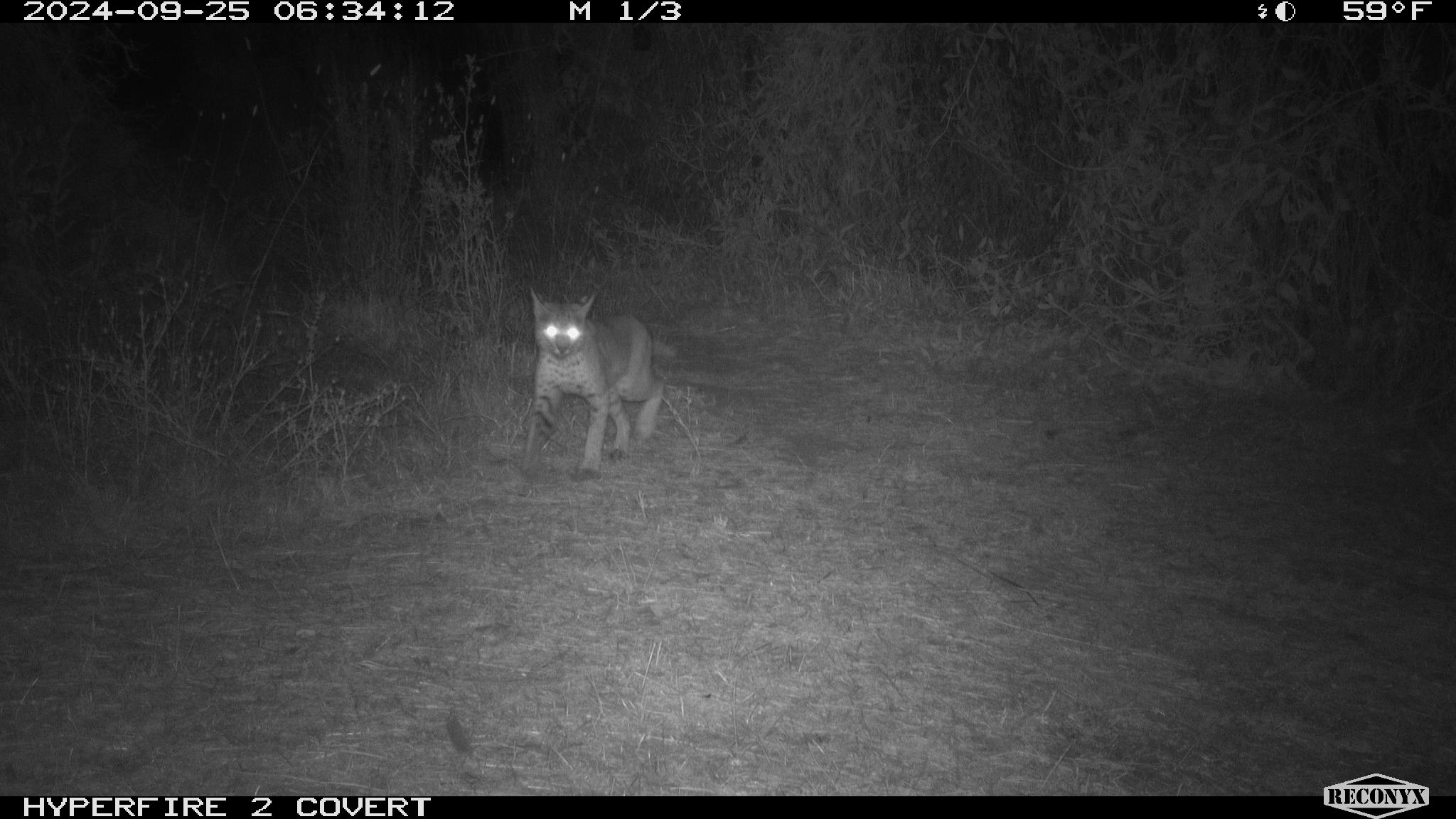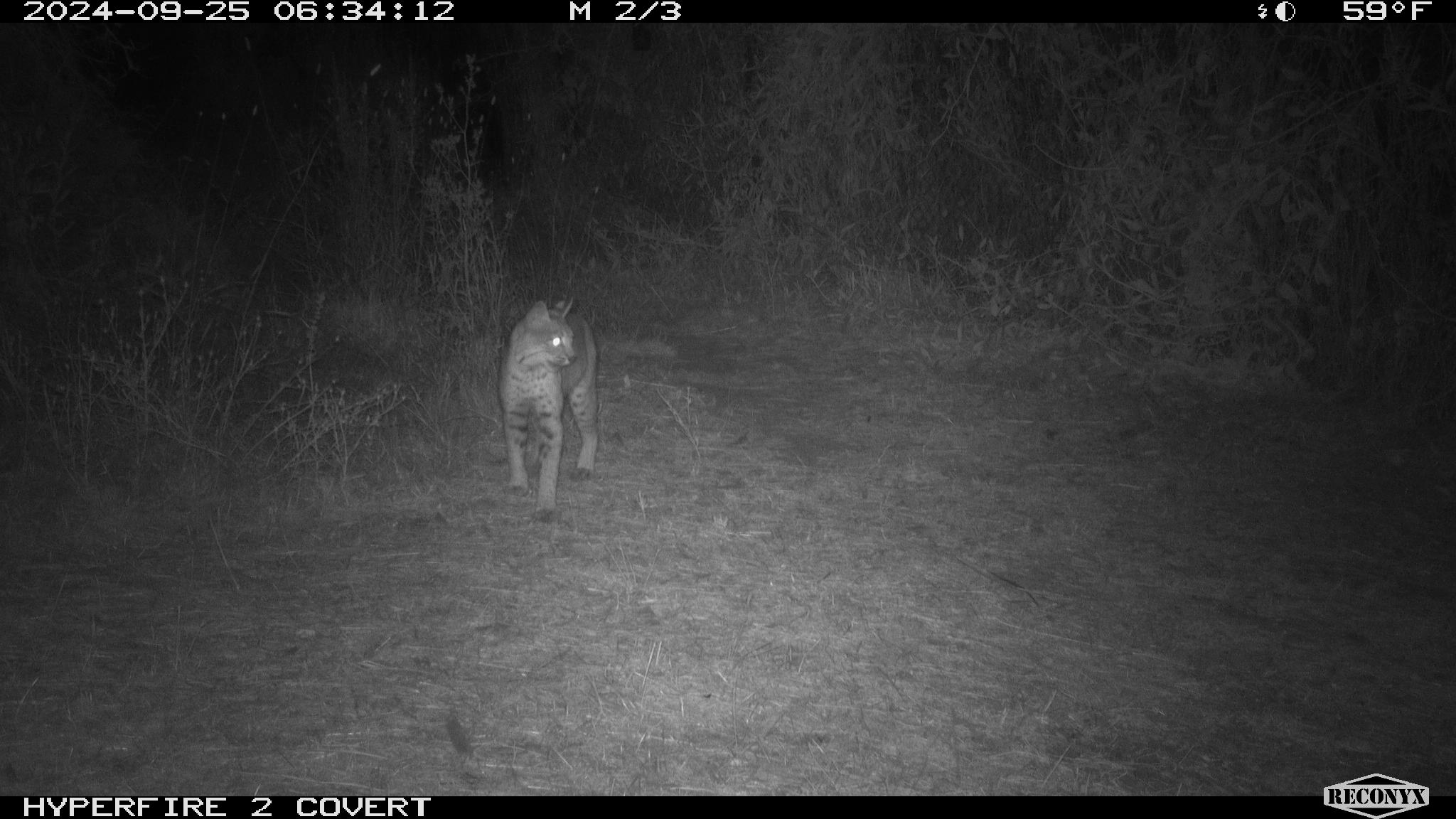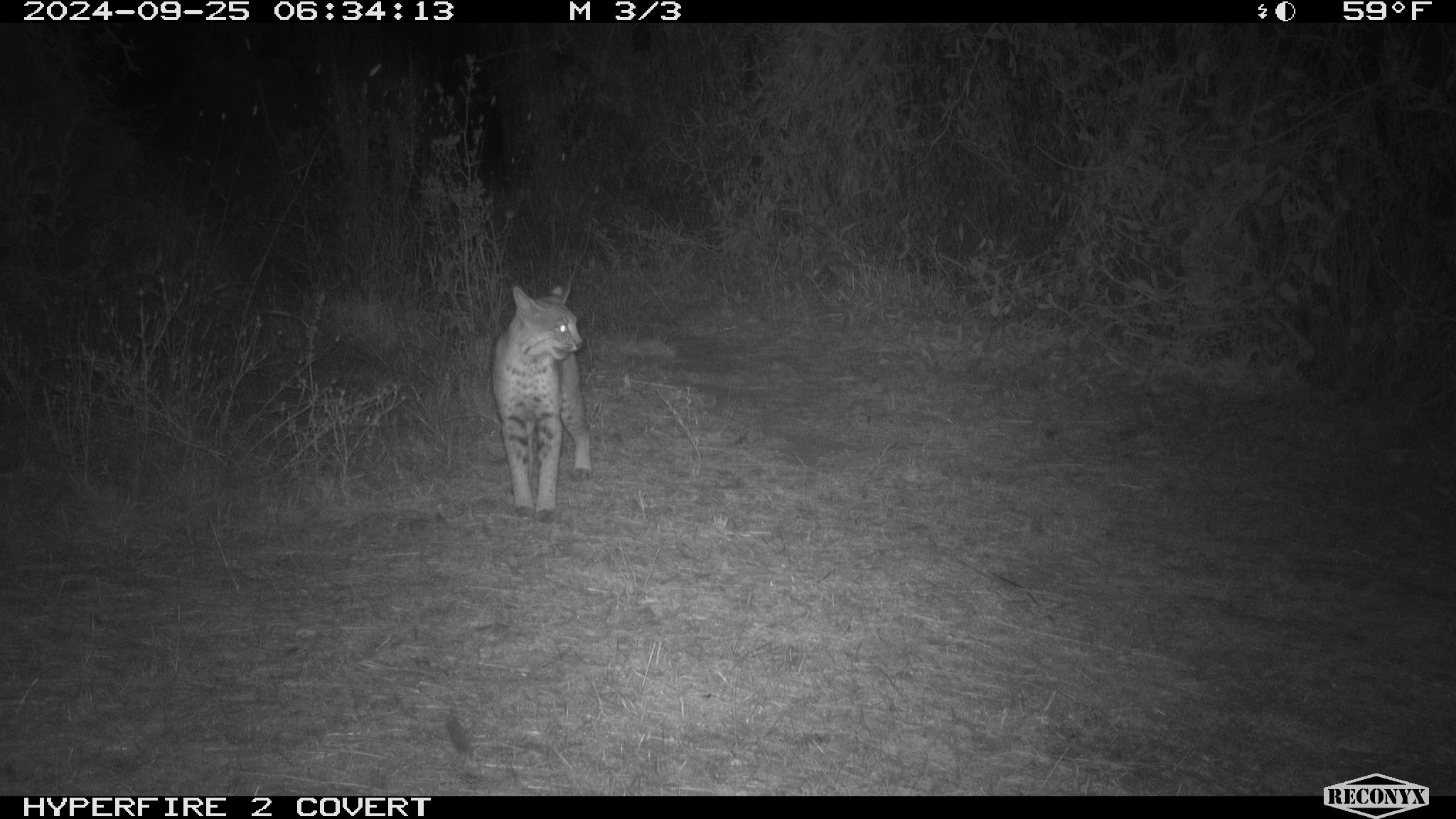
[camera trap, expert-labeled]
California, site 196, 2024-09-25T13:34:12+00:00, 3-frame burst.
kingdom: Animalia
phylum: Chordata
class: Mammalia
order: Carnivora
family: Felidae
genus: Lynx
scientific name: Lynx rufus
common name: bobcat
Bobcat (Lynx rufus).